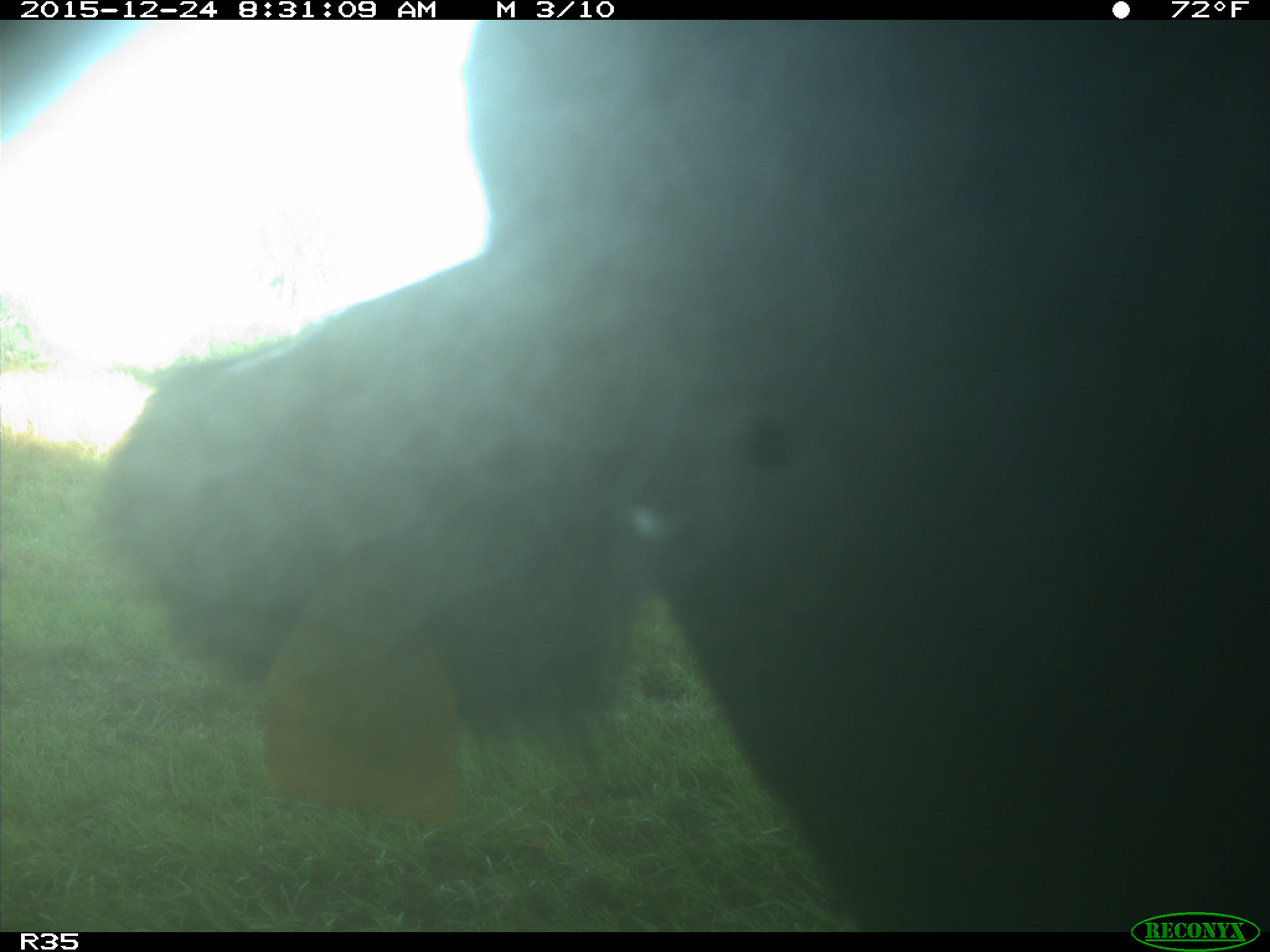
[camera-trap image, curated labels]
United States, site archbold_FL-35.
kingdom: Animalia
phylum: Chordata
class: Mammalia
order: Artiodactyla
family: Bovidae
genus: Bos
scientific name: Bos taurus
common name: domestic cow